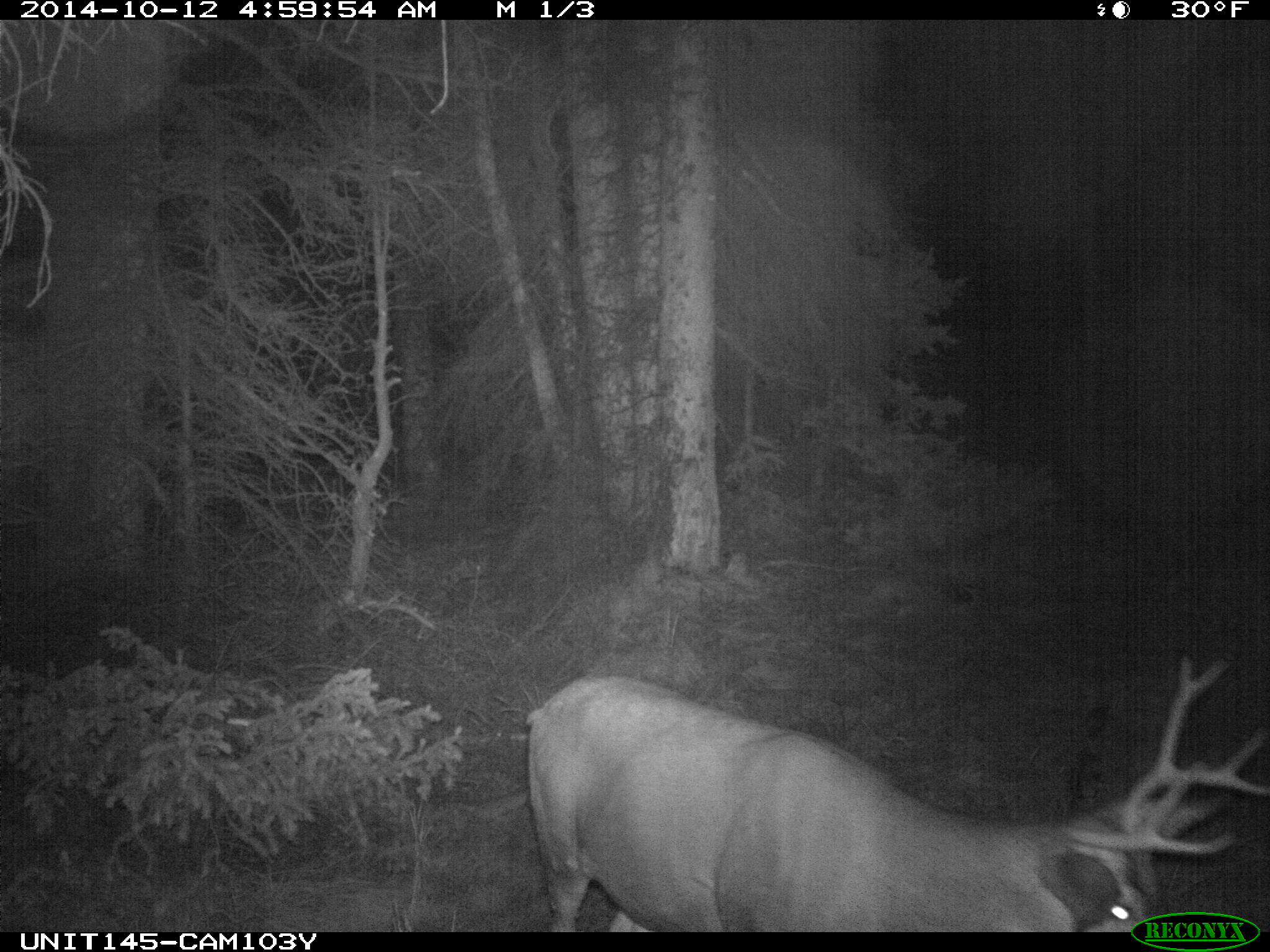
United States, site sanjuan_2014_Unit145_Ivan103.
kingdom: Animalia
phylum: Chordata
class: Mammalia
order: Artiodactyla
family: Cervidae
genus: Odocoileus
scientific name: Odocoileus hemionus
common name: mule deer